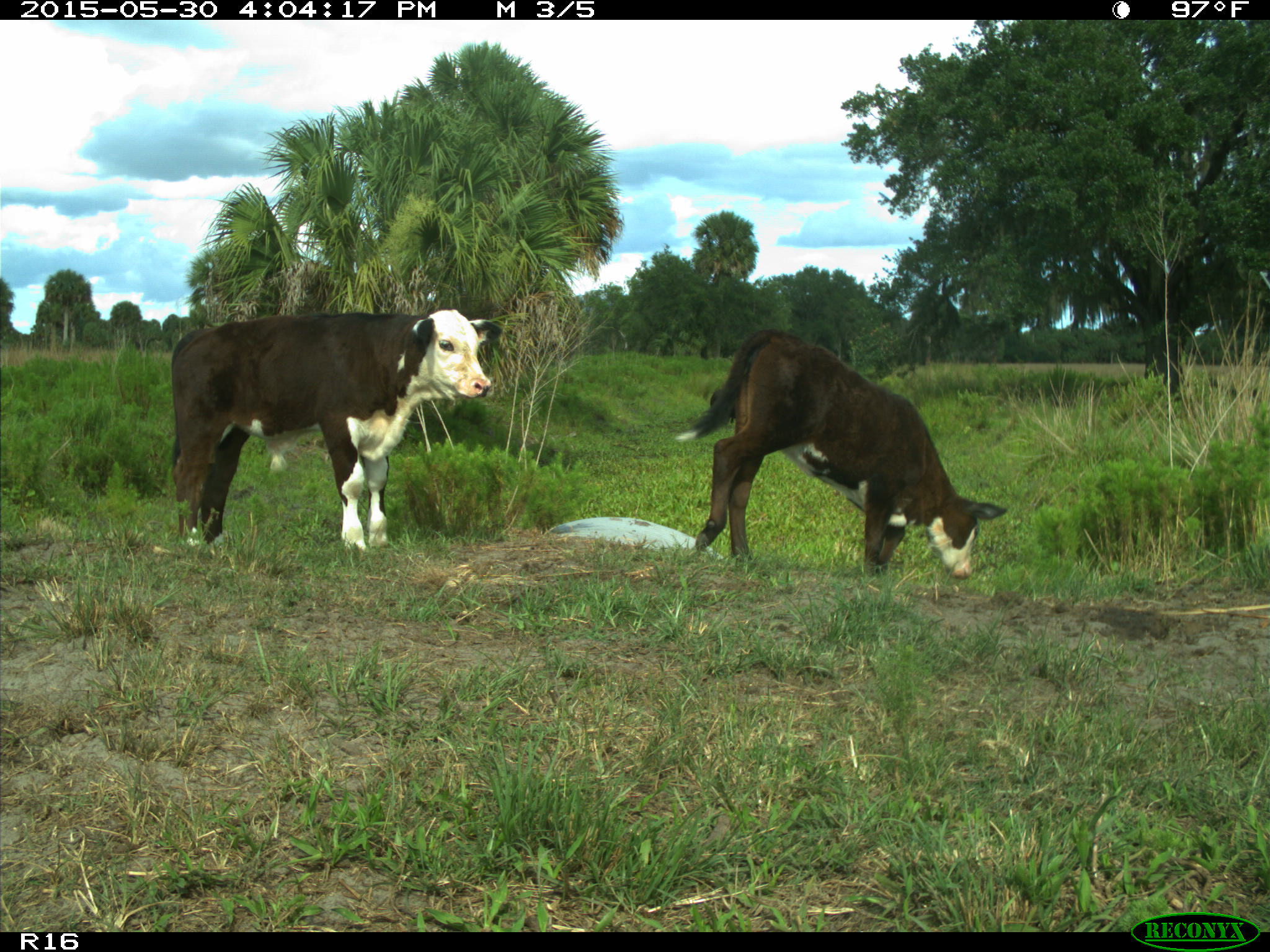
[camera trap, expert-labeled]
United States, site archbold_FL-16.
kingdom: Animalia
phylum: Chordata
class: Mammalia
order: Artiodactyla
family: Bovidae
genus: Bos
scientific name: Bos taurus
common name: domestic cow